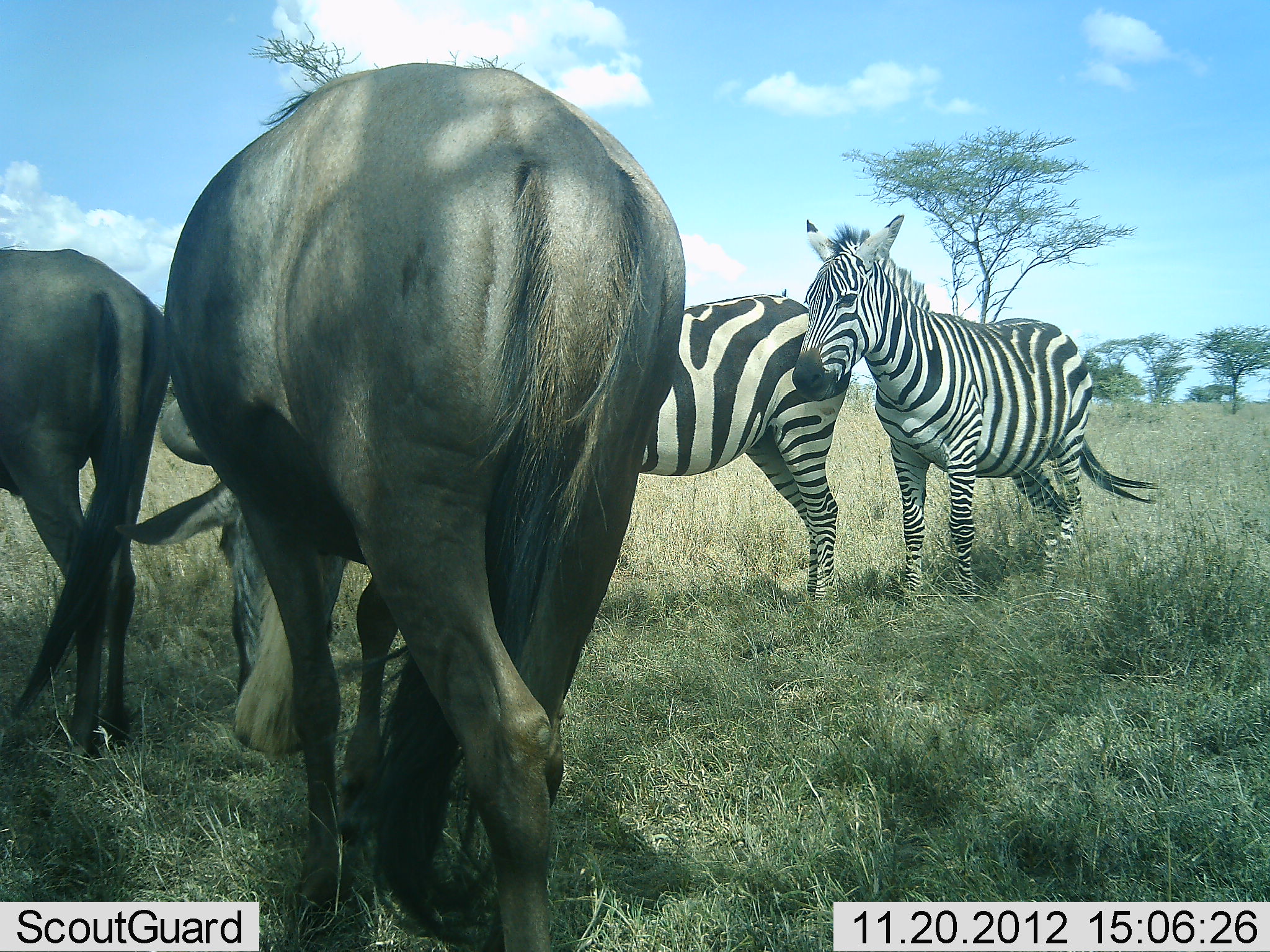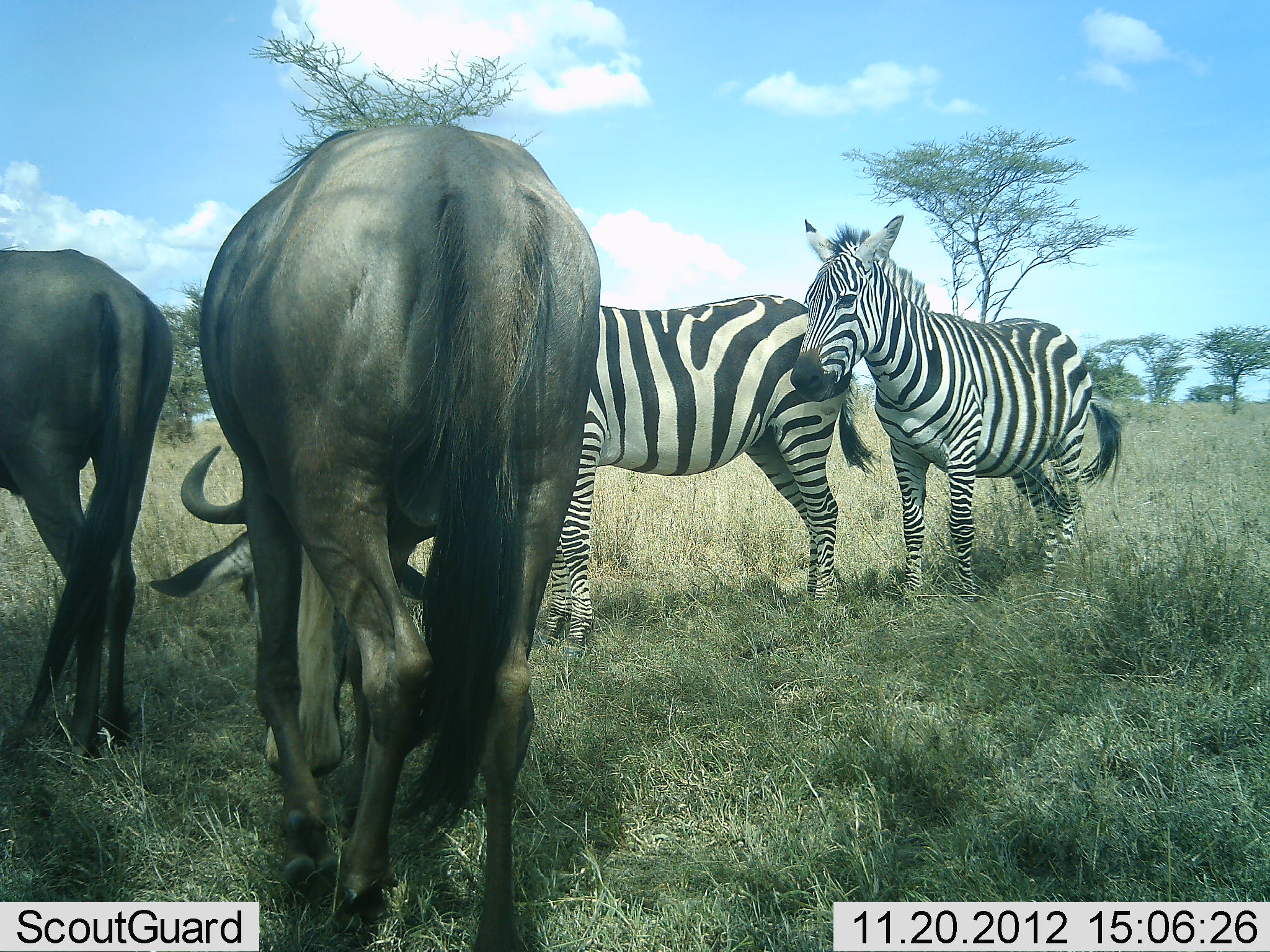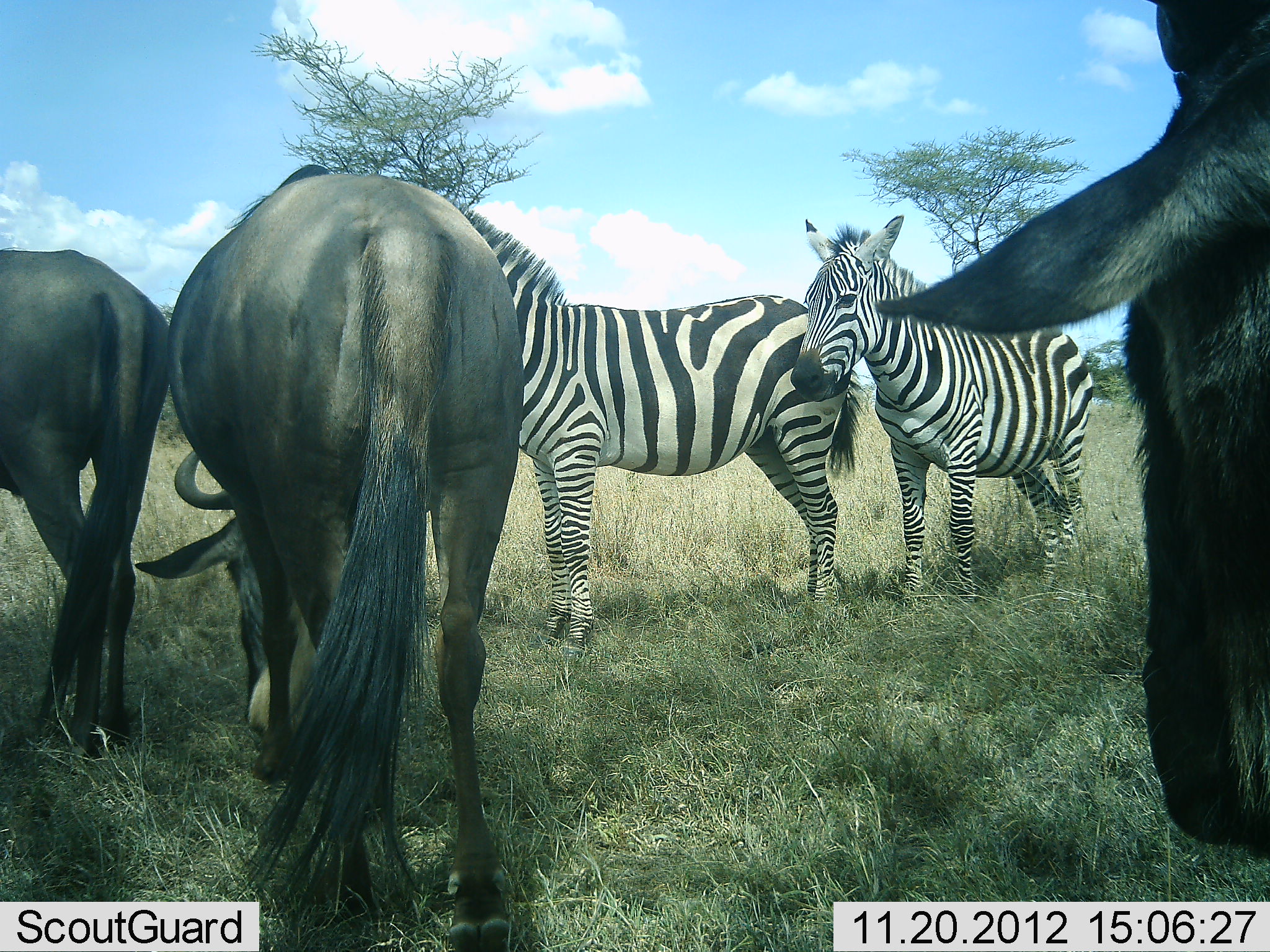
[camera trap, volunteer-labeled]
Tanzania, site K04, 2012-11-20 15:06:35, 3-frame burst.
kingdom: Animalia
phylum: Chordata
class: Mammalia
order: Artiodactyla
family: Bovidae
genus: Connochaetes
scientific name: Connochaetes taurinus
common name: blue wildebeest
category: wildebeest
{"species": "wildebeest (blue wildebeest) (Connochaetes taurinus)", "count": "3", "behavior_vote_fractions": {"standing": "45%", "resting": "0%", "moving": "91%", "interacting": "0%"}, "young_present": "0%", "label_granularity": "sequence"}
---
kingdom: Animalia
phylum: Chordata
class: Mammalia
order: Perissodactyla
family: Equidae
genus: Equus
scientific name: Equus quagga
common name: plains zebra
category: zebra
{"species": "zebra (plains zebra) (Equus quagga)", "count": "2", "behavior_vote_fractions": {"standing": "100%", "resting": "0%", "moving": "0%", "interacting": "0%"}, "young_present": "0%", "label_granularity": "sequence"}